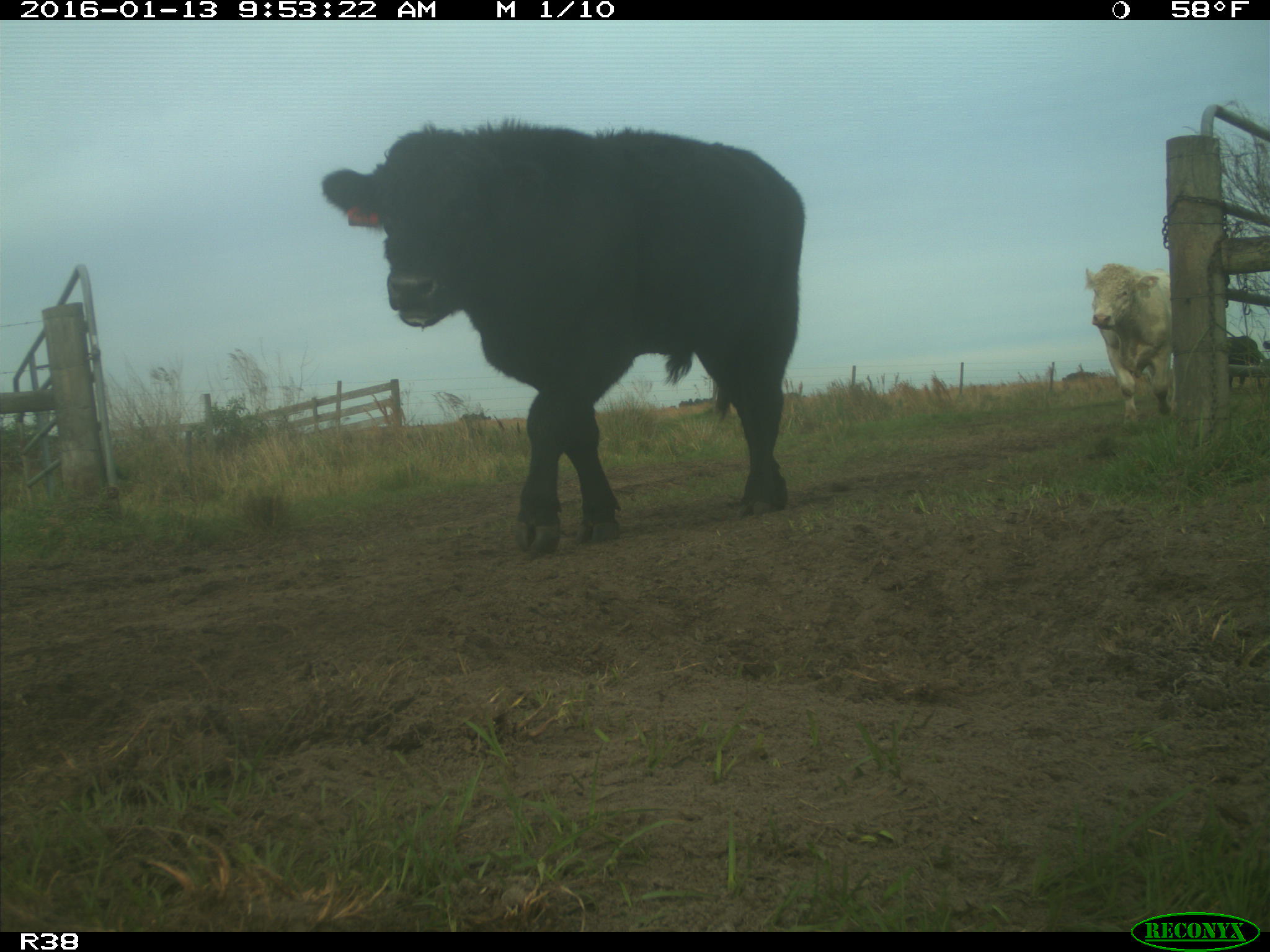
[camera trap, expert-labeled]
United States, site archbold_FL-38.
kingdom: Animalia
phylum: Chordata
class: Mammalia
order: Artiodactyla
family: Bovidae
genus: Bos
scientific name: Bos taurus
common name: domestic cow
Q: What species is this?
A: Bos taurus (domestic cow).